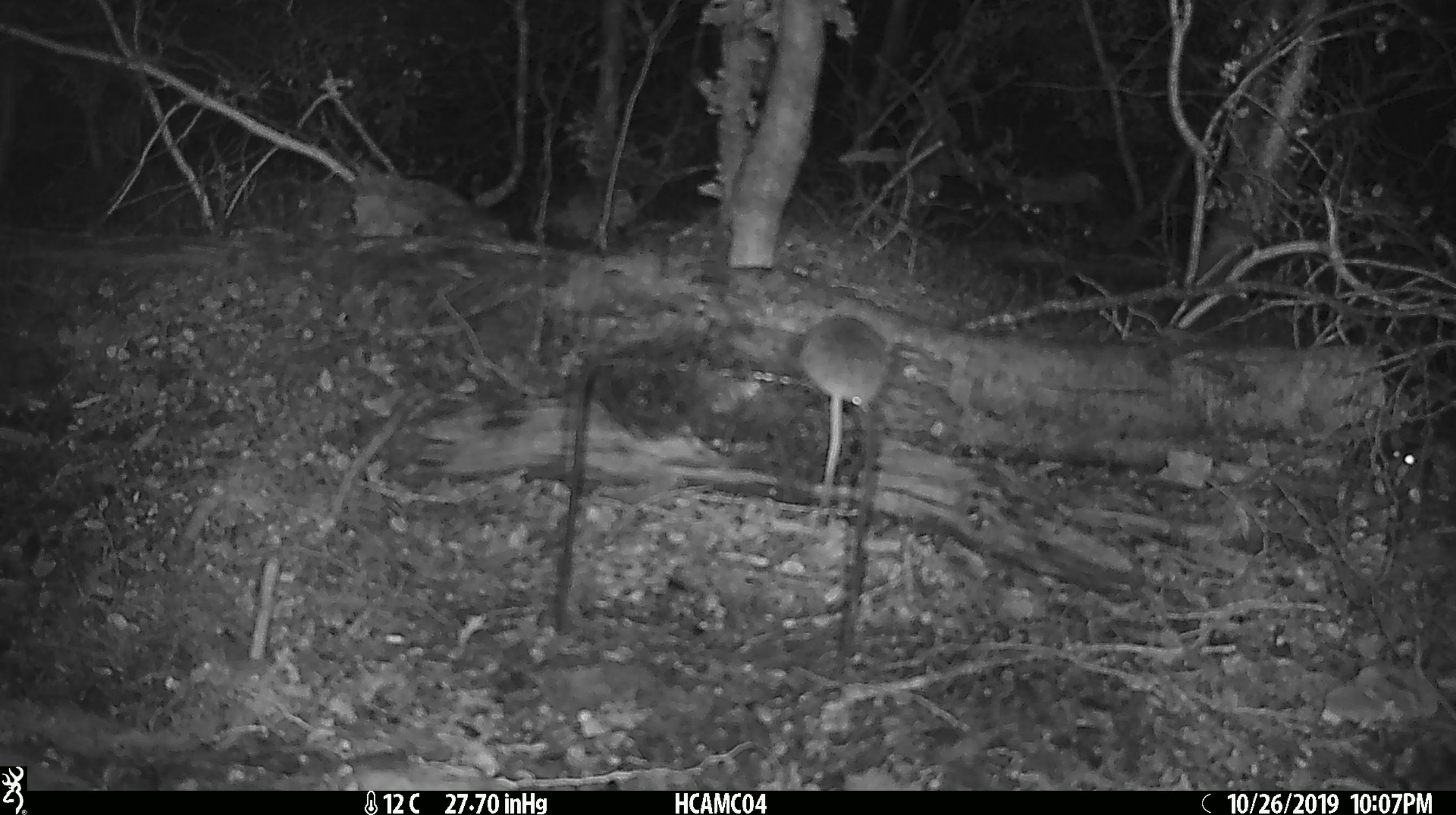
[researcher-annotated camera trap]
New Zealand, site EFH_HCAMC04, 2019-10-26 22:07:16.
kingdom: Animalia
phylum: Chordata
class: Mammalia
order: Rodentia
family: Muridae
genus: Mus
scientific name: Mus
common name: mouse